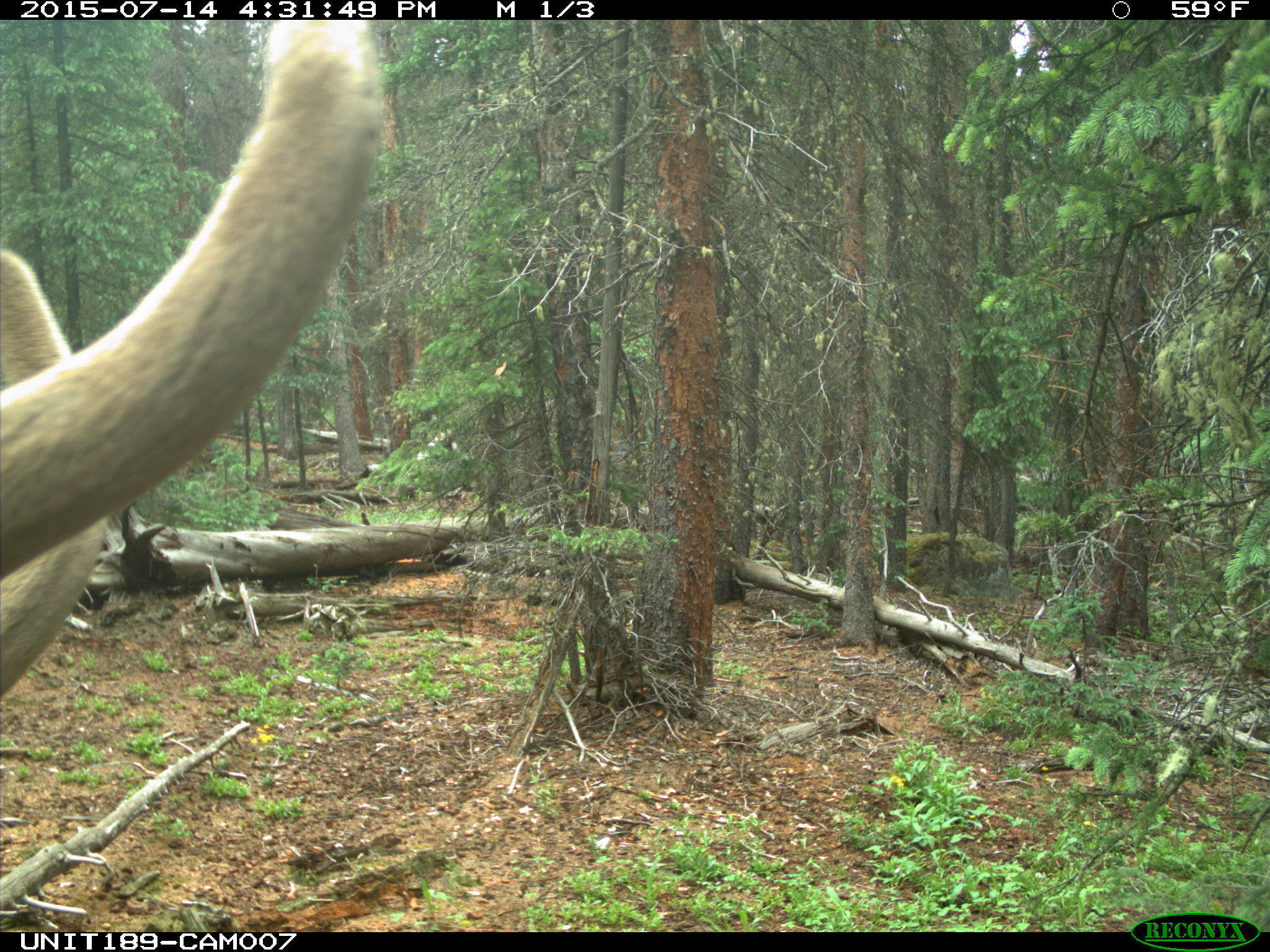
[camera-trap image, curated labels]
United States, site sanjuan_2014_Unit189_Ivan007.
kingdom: Animalia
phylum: Chordata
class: Mammalia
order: Artiodactyla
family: Cervidae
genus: Cervus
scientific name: Cervus elaphus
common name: red deer